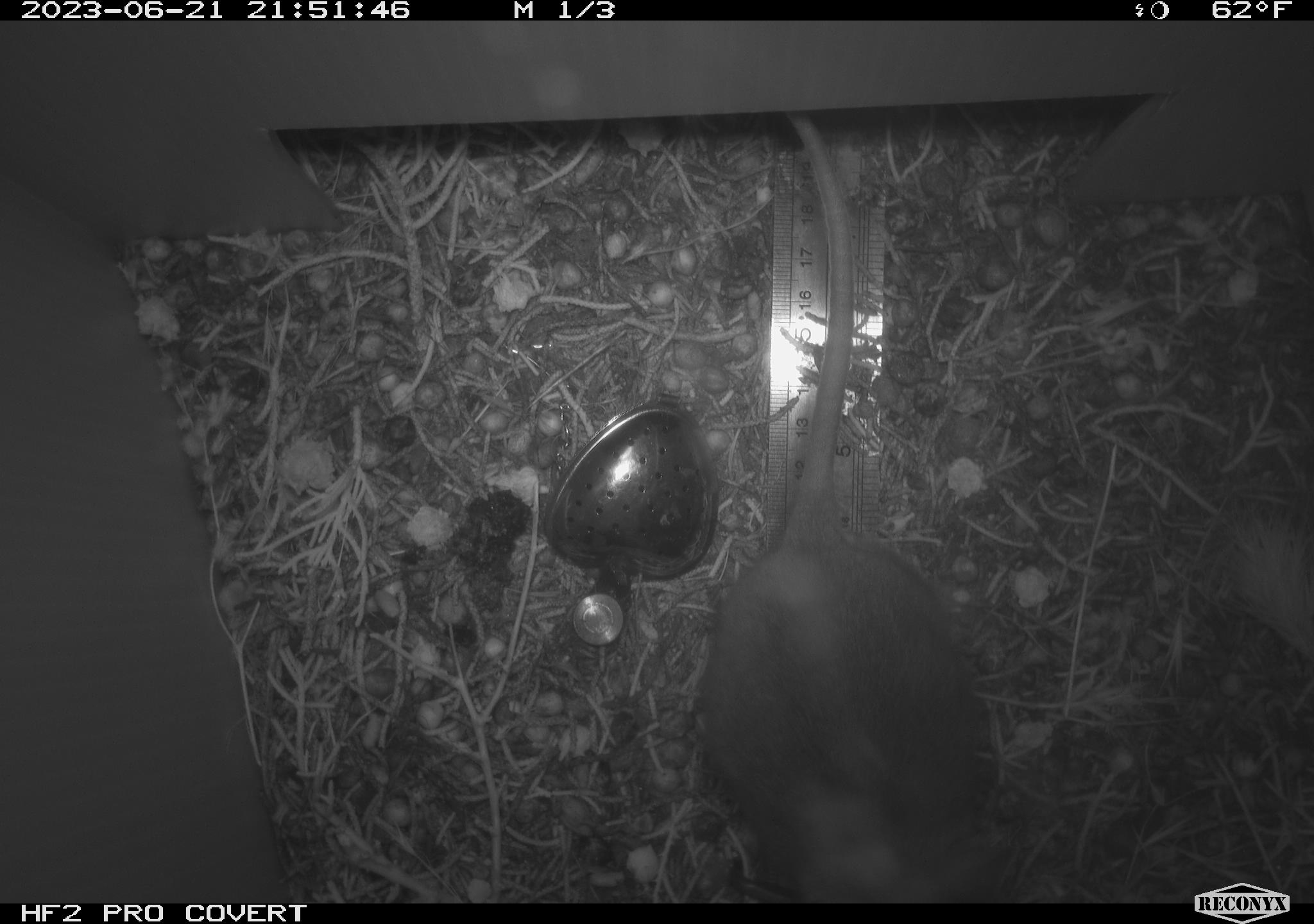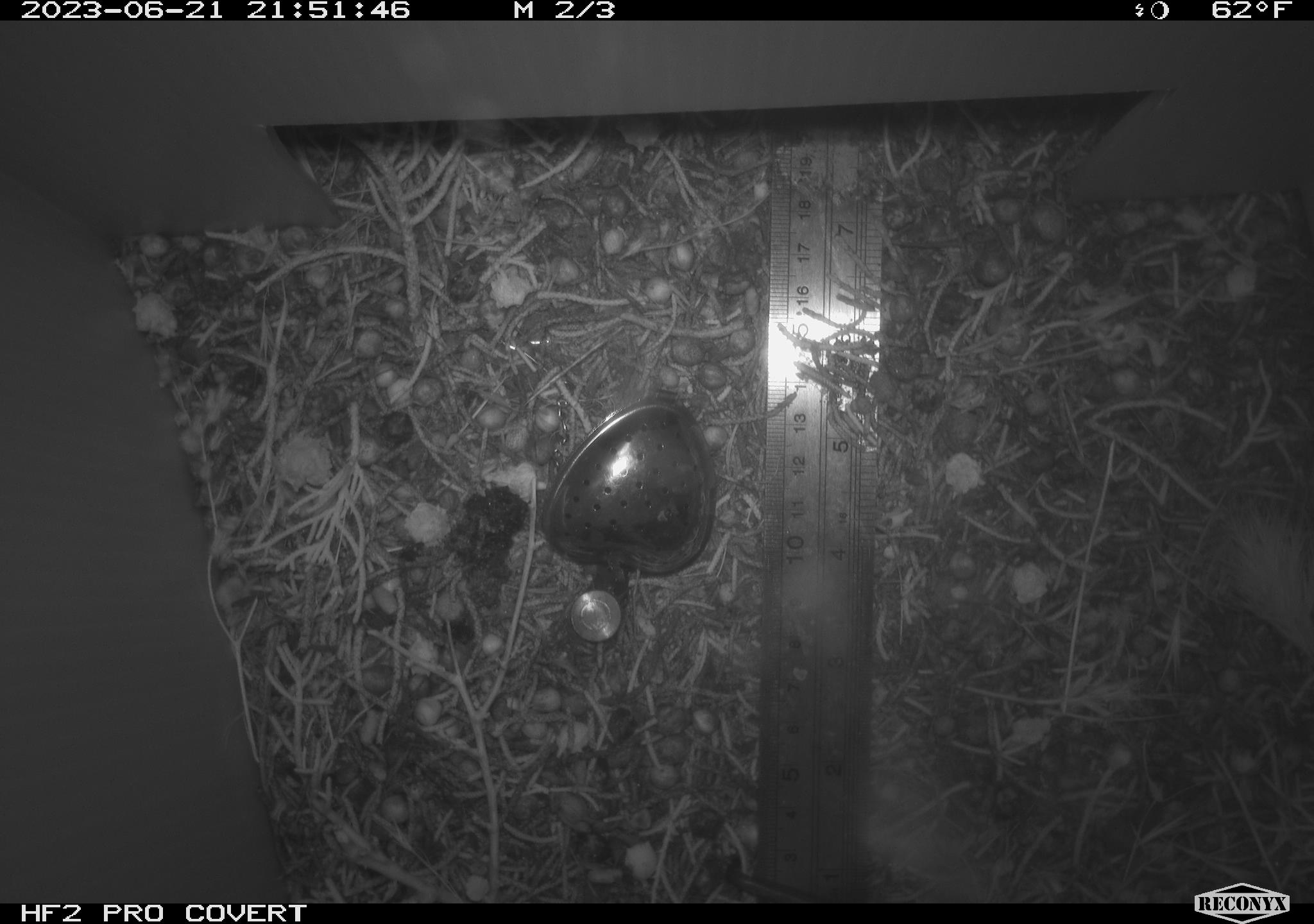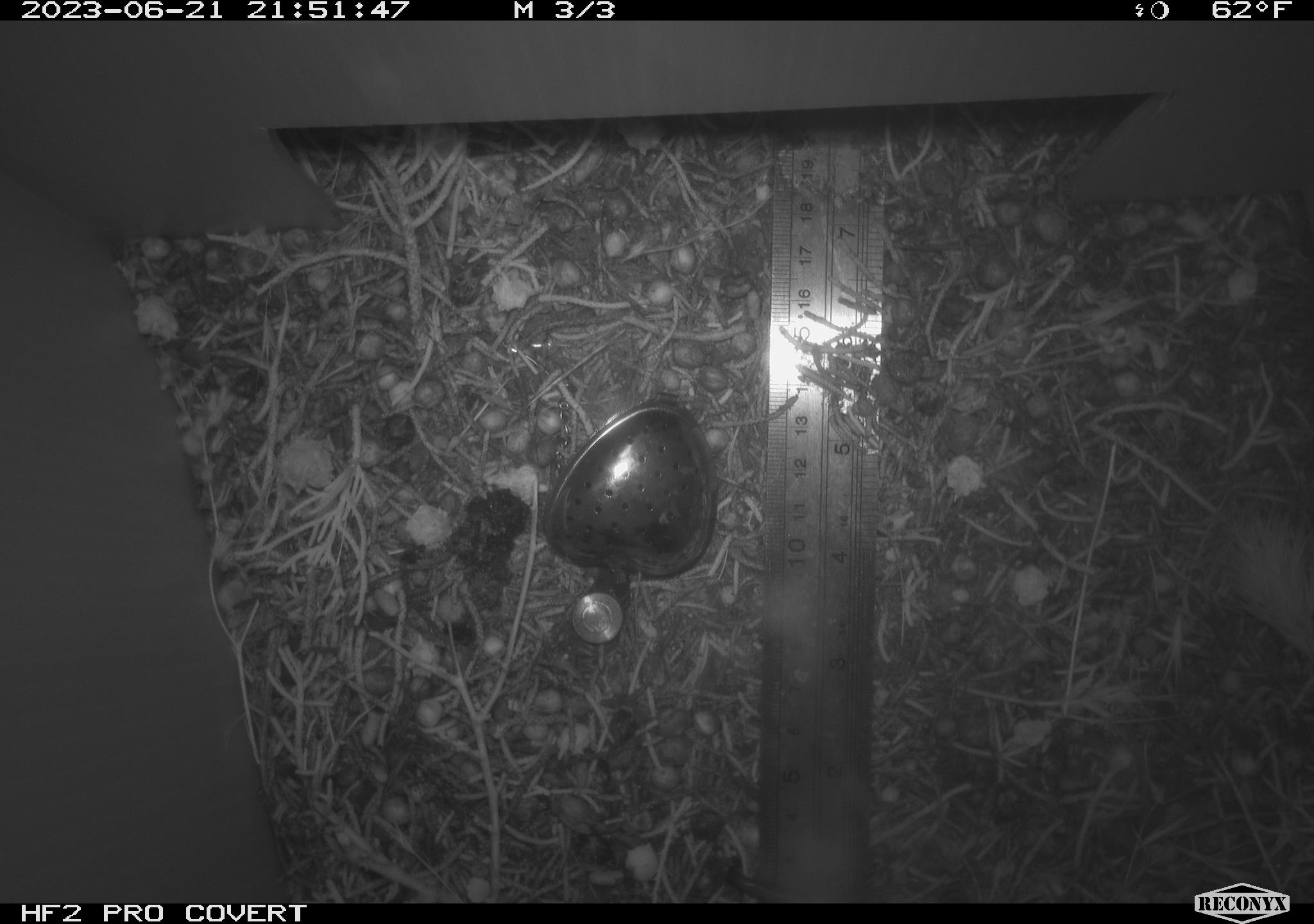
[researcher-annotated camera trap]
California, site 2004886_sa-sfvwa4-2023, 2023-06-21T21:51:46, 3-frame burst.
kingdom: Animalia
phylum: Chordata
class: Mammalia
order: Rodentia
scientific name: Rodentia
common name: mouse species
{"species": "mouse species (Rodentia)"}